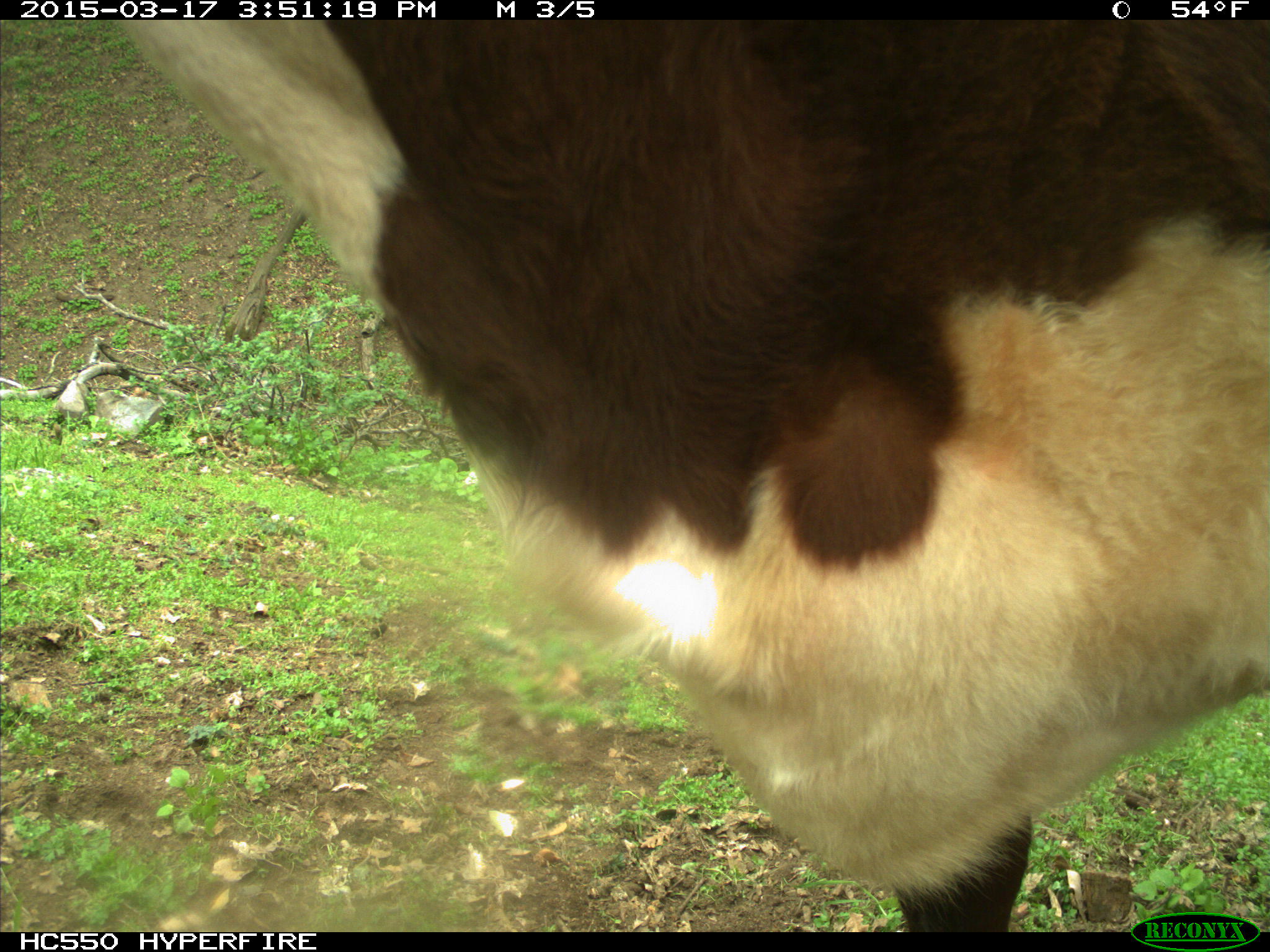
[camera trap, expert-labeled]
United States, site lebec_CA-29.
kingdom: Animalia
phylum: Chordata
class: Mammalia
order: Artiodactyla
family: Bovidae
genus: Bos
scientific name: Bos taurus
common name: domestic cow